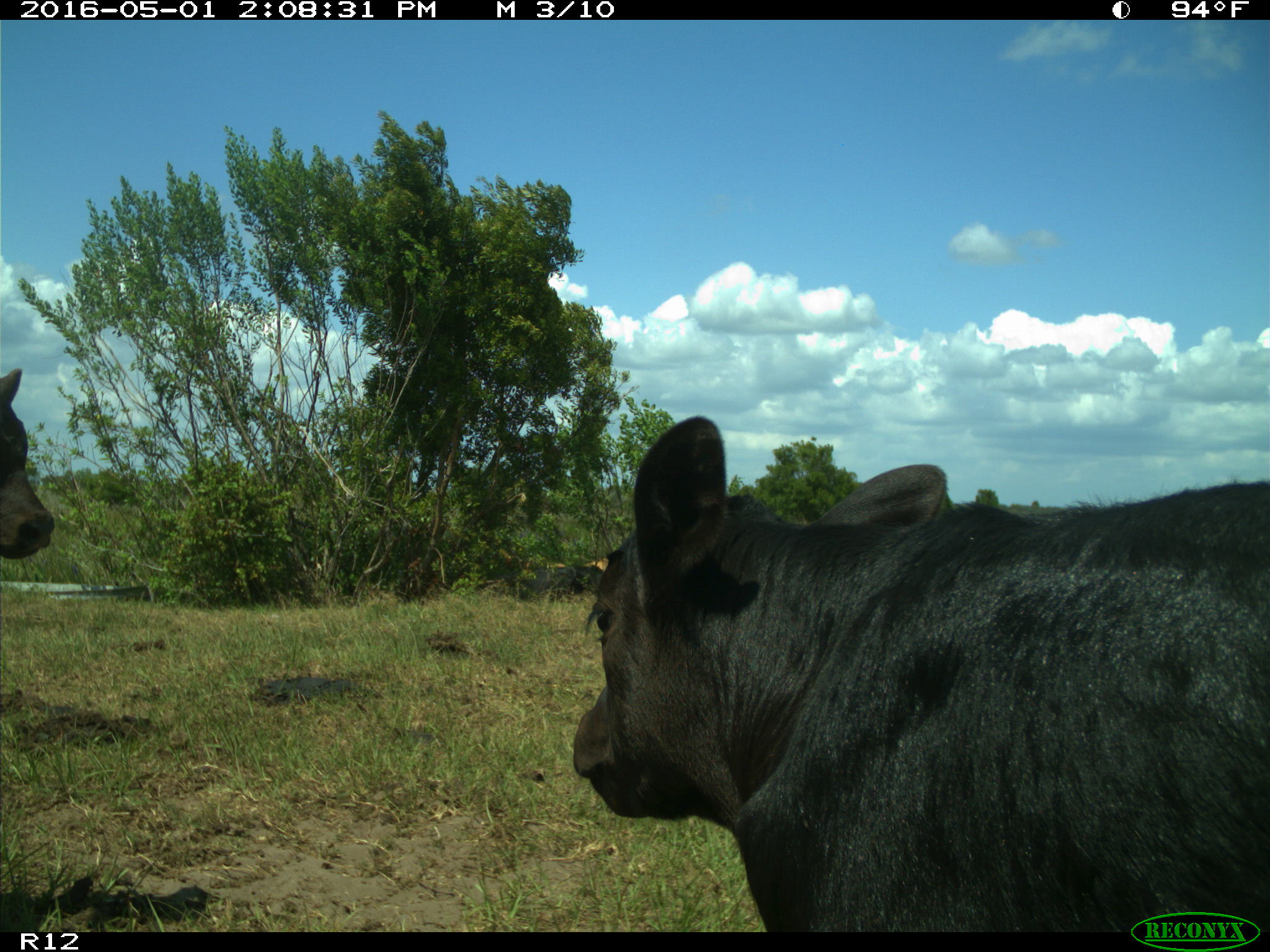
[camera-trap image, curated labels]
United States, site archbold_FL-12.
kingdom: Animalia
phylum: Chordata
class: Mammalia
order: Artiodactyla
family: Bovidae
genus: Bos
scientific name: Bos taurus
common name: domestic cow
Bos taurus (domestic cow).